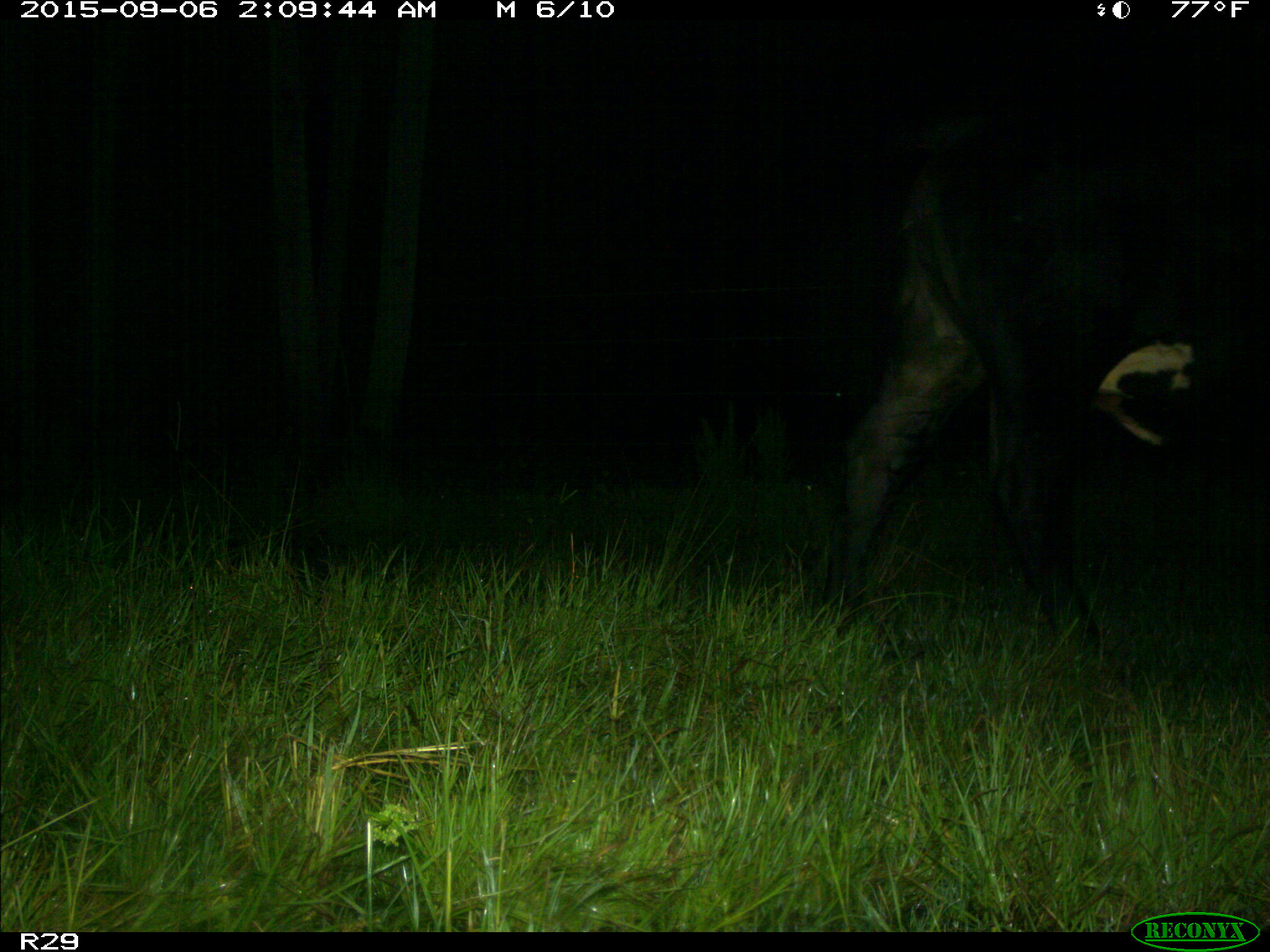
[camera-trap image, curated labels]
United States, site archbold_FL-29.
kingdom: Animalia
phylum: Chordata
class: Mammalia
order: Artiodactyla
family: Bovidae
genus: Bos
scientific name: Bos taurus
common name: domestic cow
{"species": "Bos taurus (domestic cow)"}